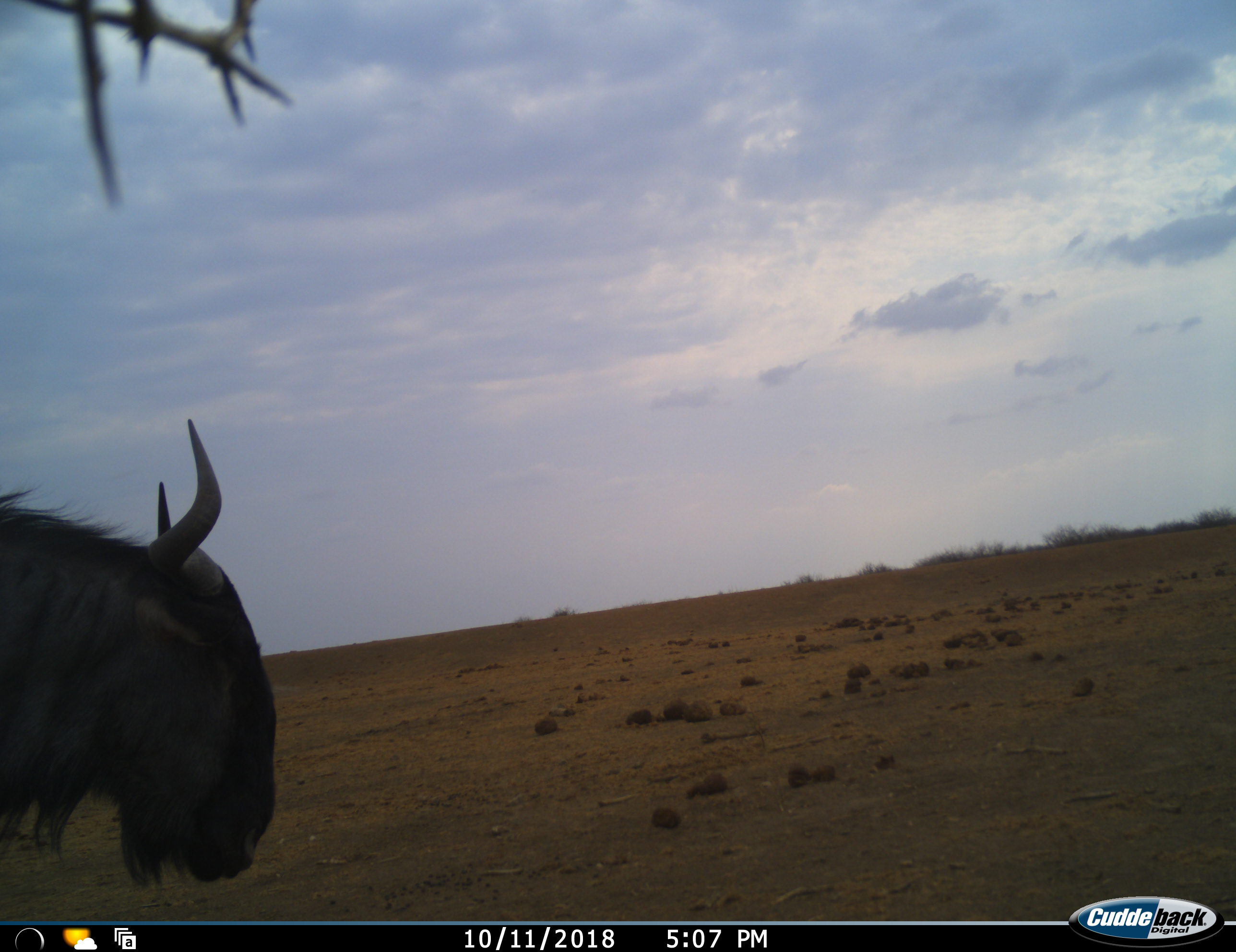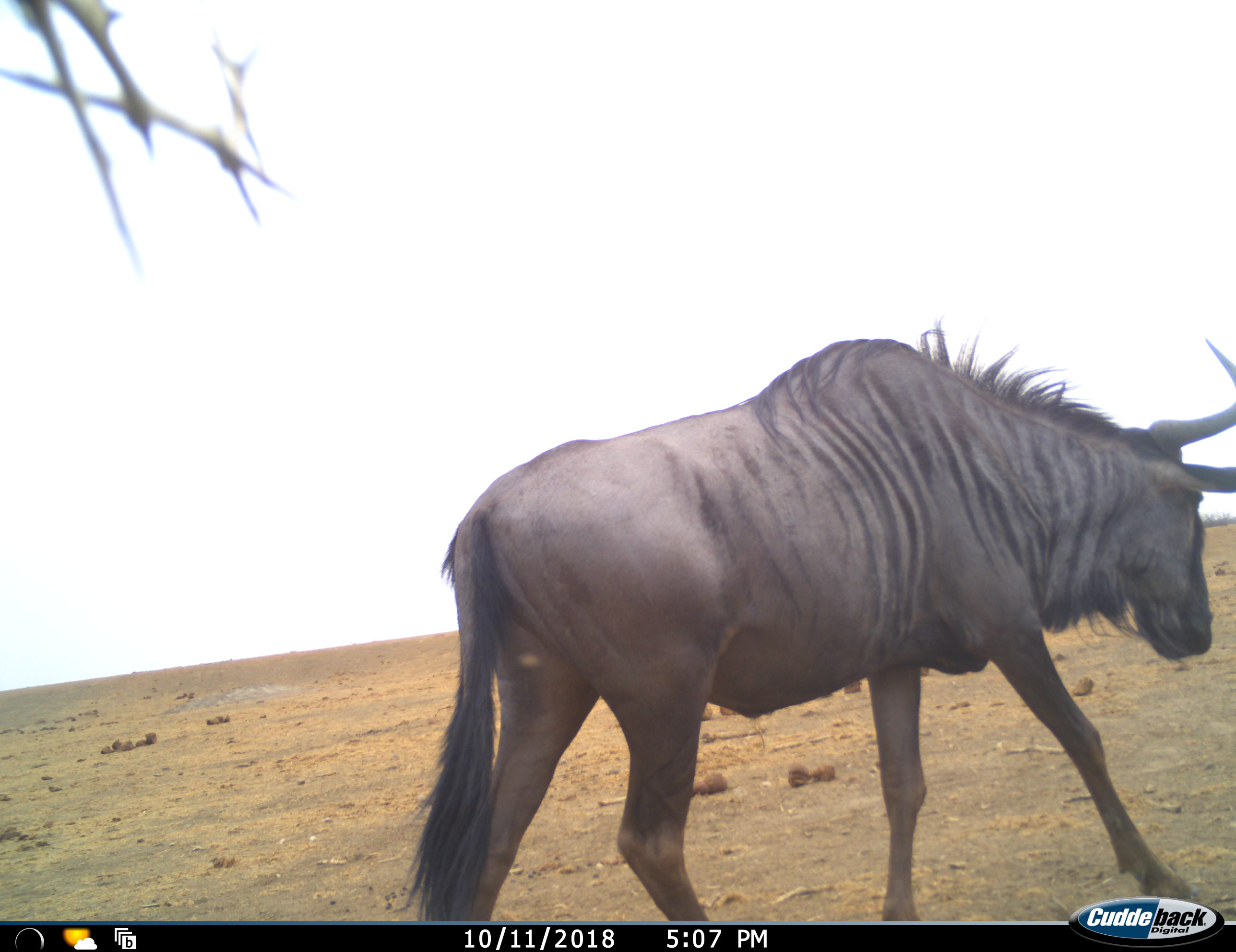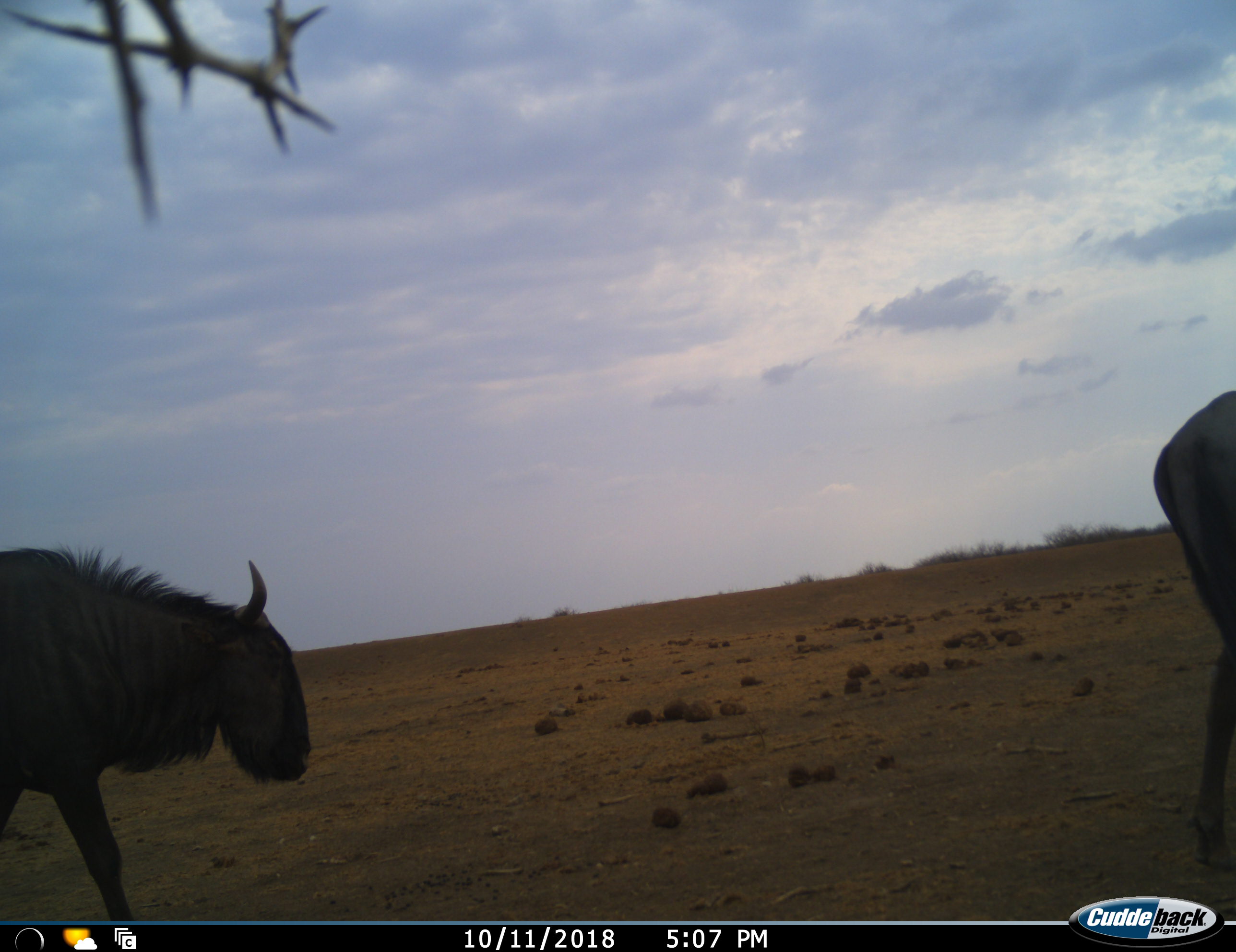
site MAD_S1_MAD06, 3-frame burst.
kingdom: Animalia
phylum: Chordata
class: Mammalia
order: Artiodactyla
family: Bovidae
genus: Connochaetes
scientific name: Connochaetes taurinus taurinus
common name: blue wildebeest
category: wildebeestblue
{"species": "wildebeestblue (blue wildebeest) (Connochaetes taurinus taurinus)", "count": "2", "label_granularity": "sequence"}